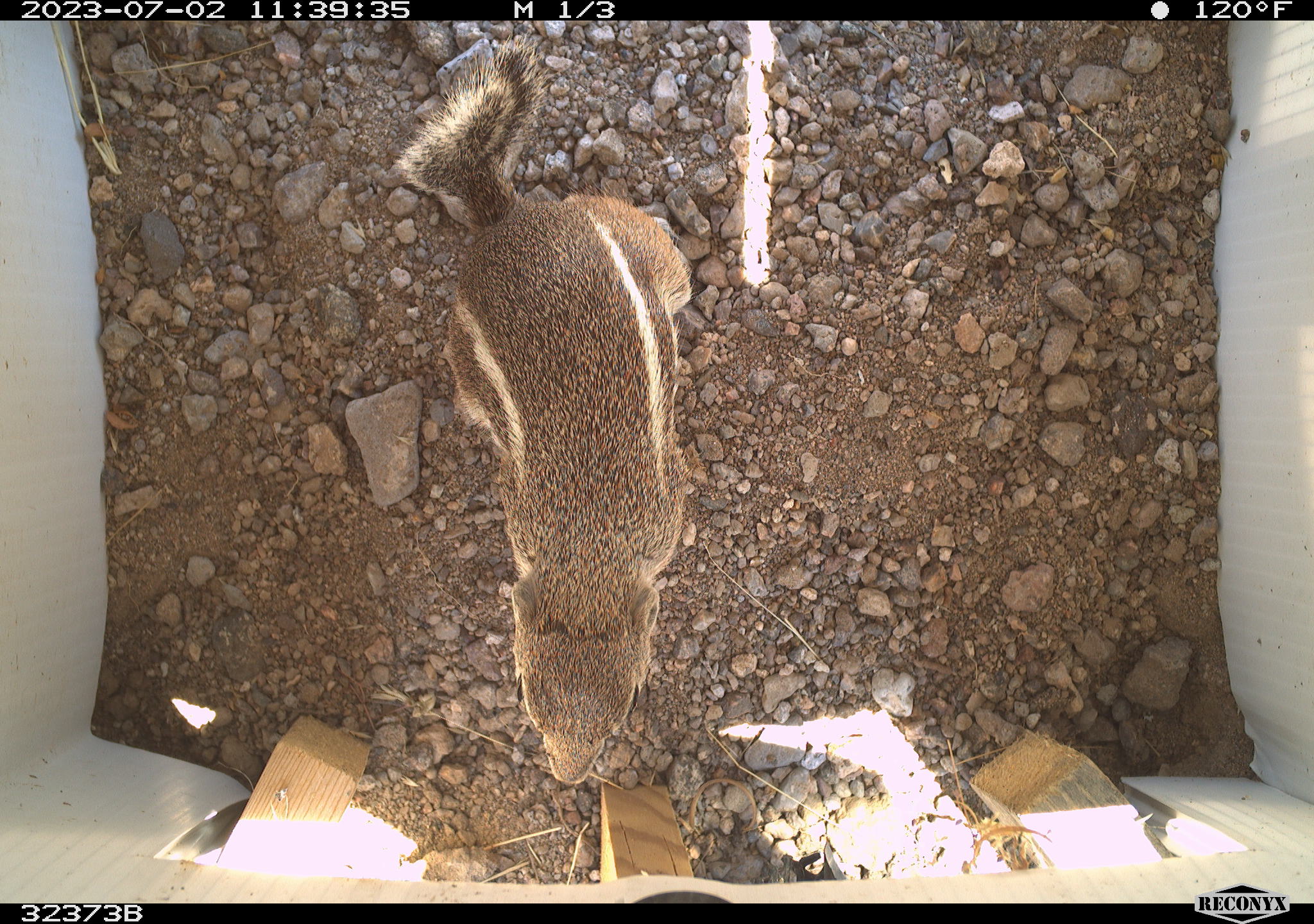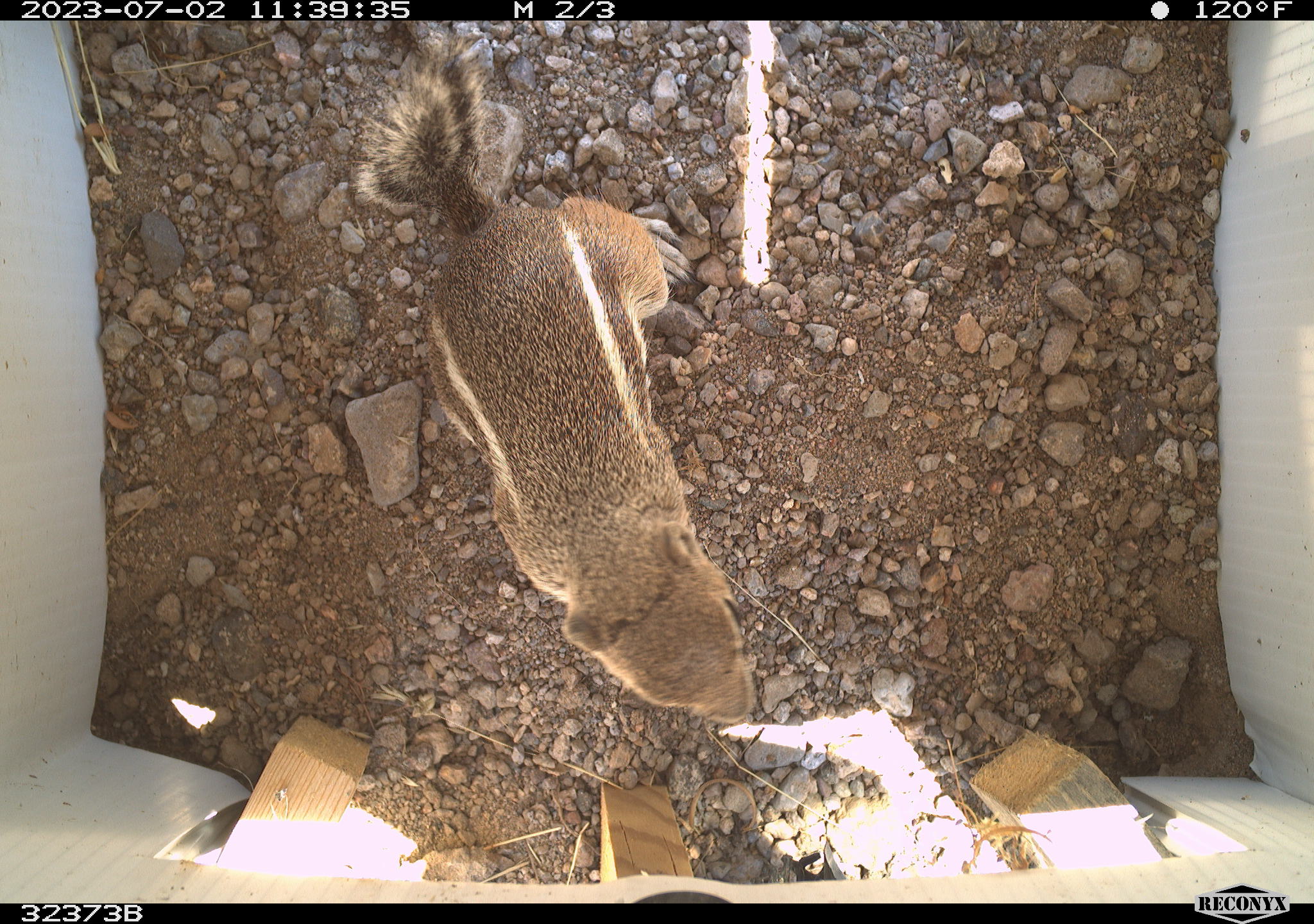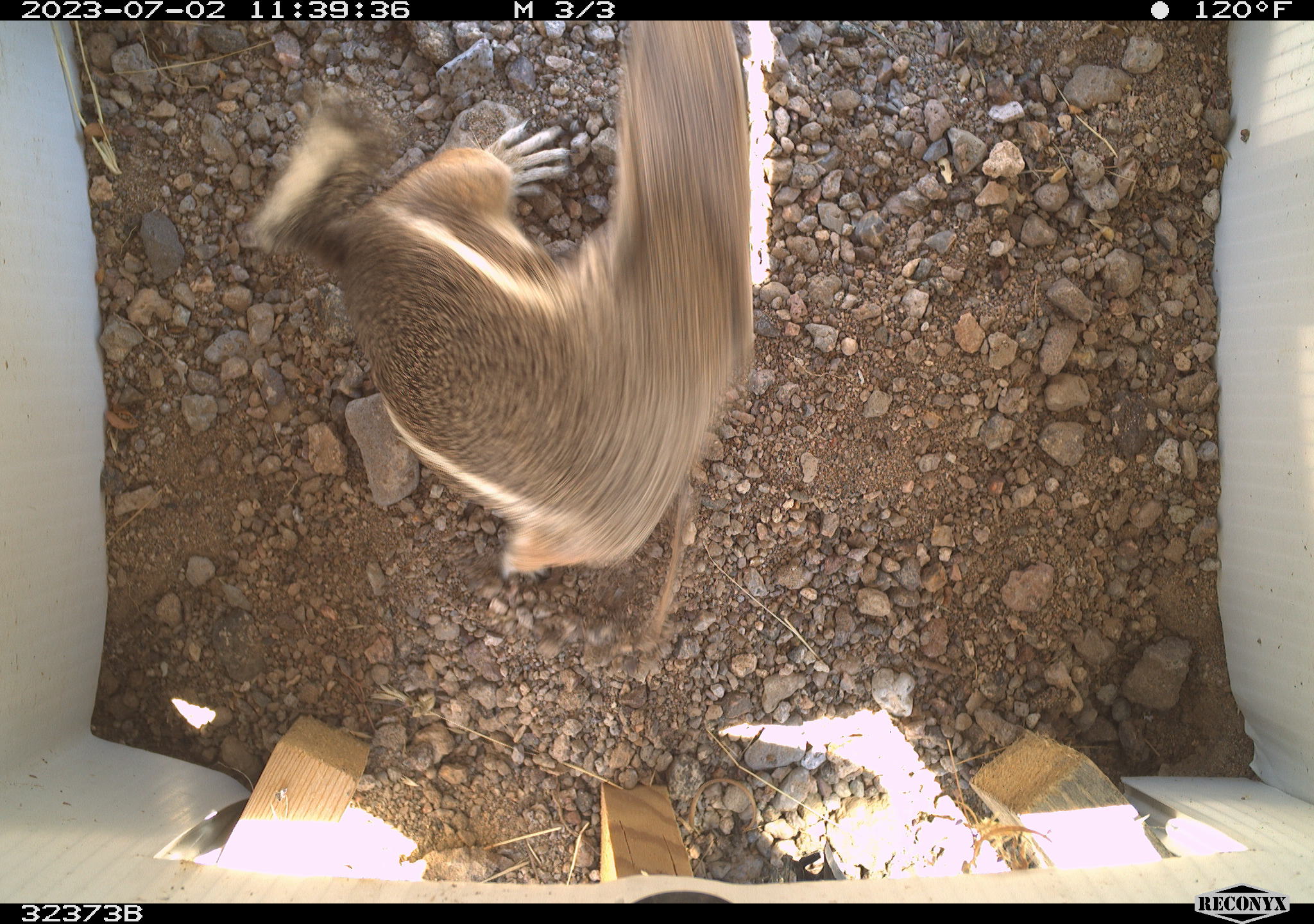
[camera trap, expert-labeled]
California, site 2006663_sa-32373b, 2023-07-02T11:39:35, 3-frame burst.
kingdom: Animalia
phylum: Chordata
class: Mammalia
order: Rodentia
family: Sciuridae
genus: Ammospermophilus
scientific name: Ammospermophilus leucurus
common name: white-tailed antelope squirrel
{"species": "white-tailed antelope squirrel (Ammospermophilus leucurus)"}